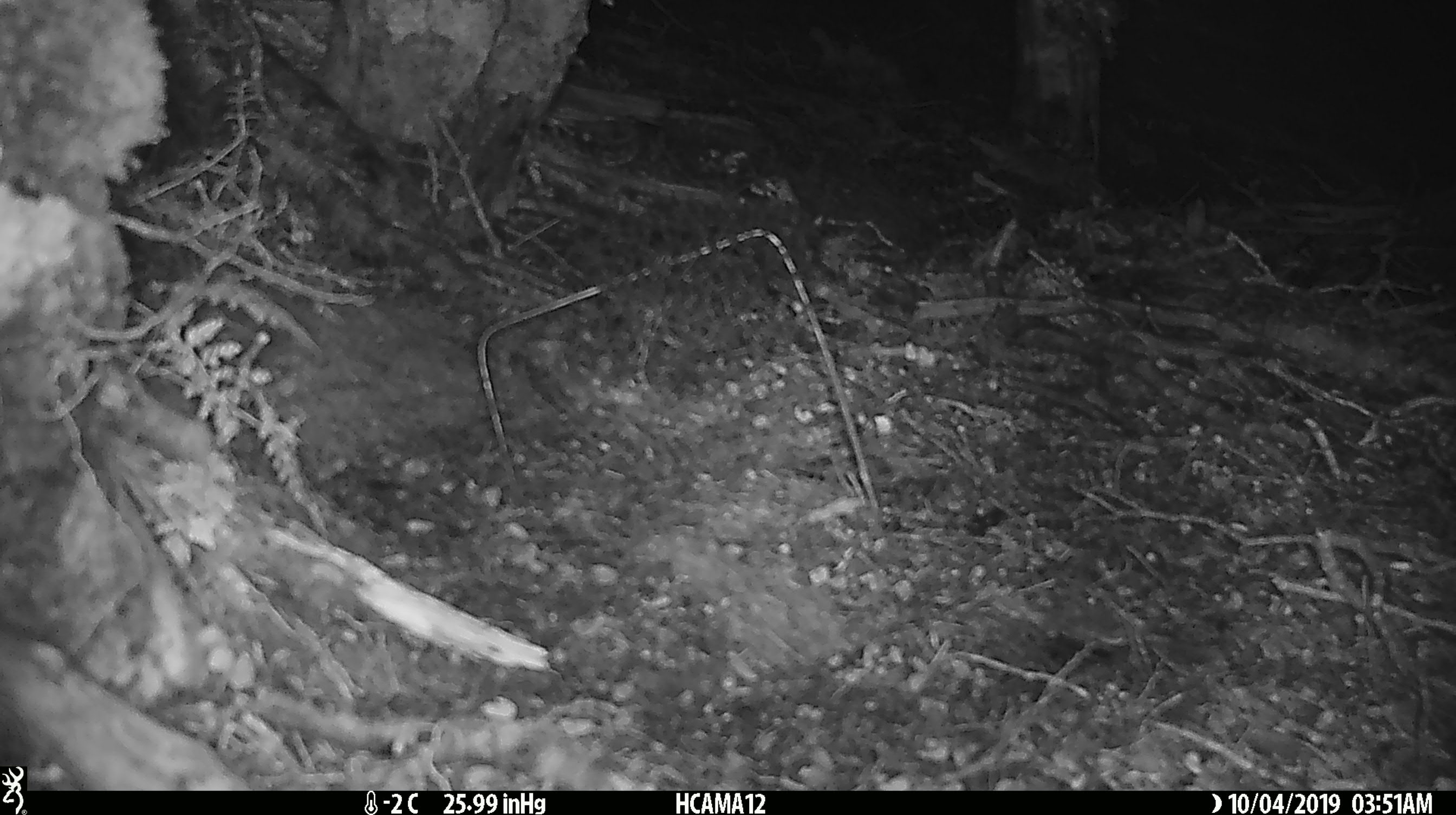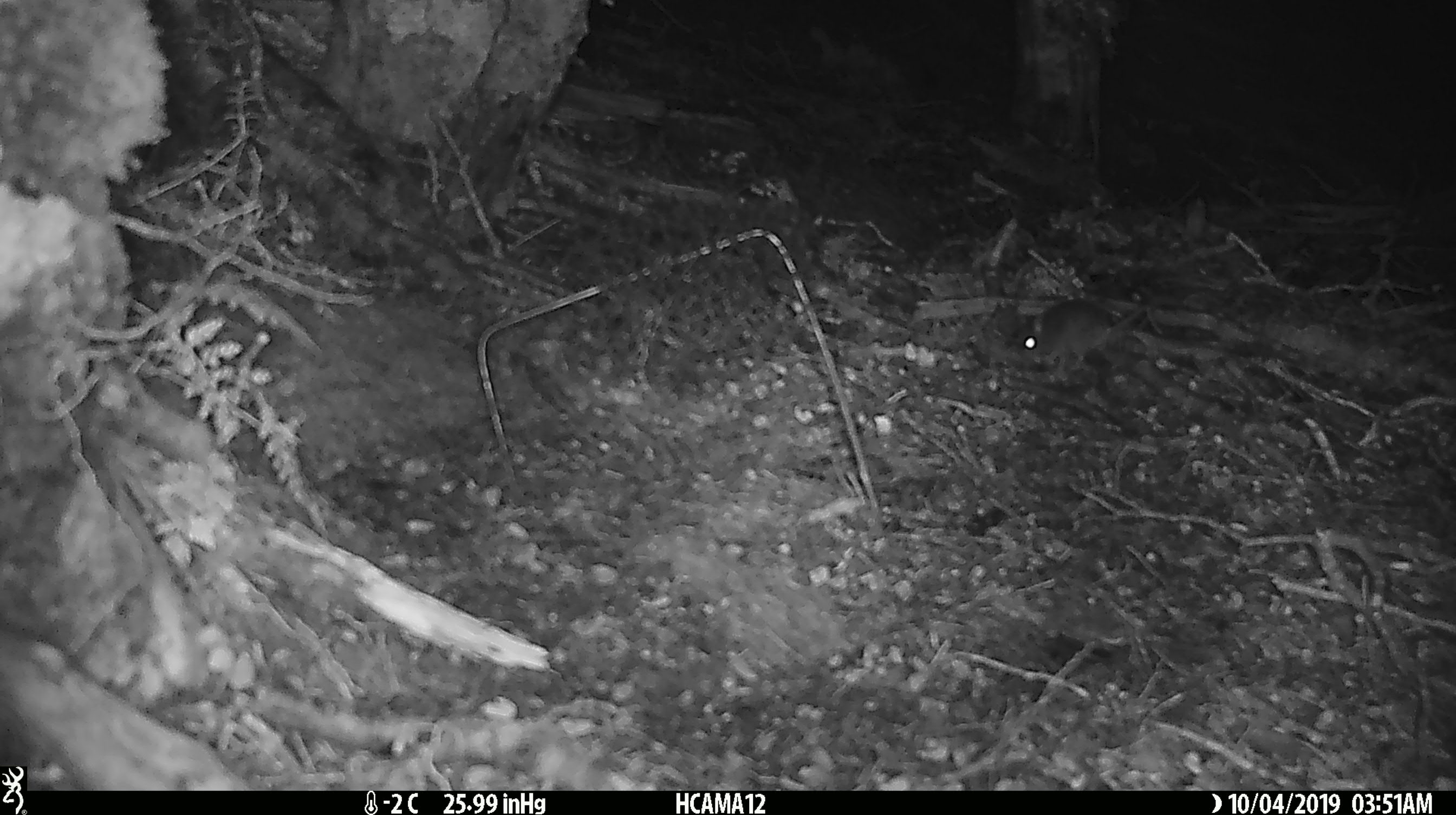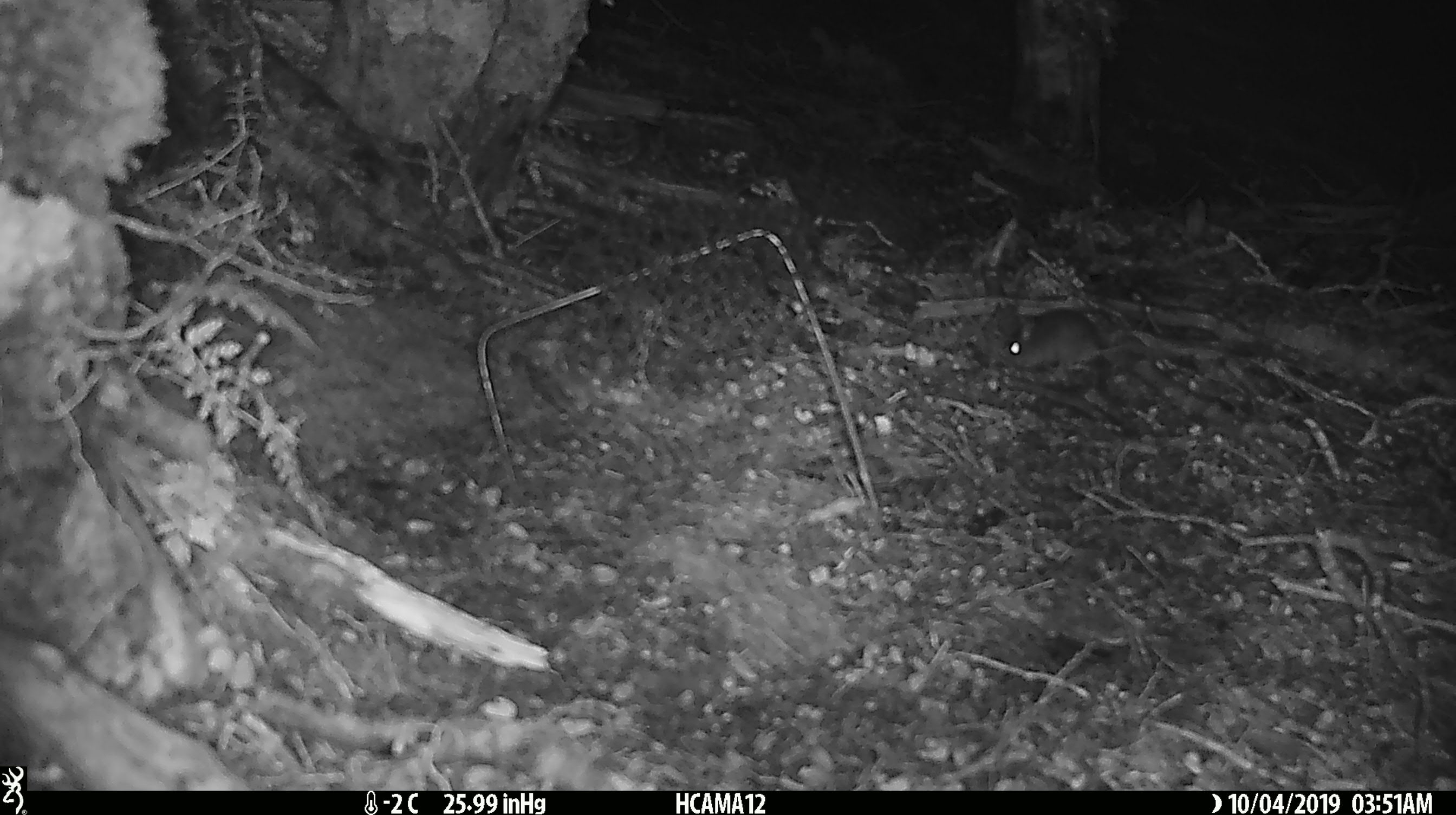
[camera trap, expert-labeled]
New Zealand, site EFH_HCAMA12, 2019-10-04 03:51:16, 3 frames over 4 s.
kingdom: Animalia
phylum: Chordata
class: Mammalia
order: Rodentia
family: Muridae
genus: Mus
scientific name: Mus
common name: mouse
Mouse (Mus).